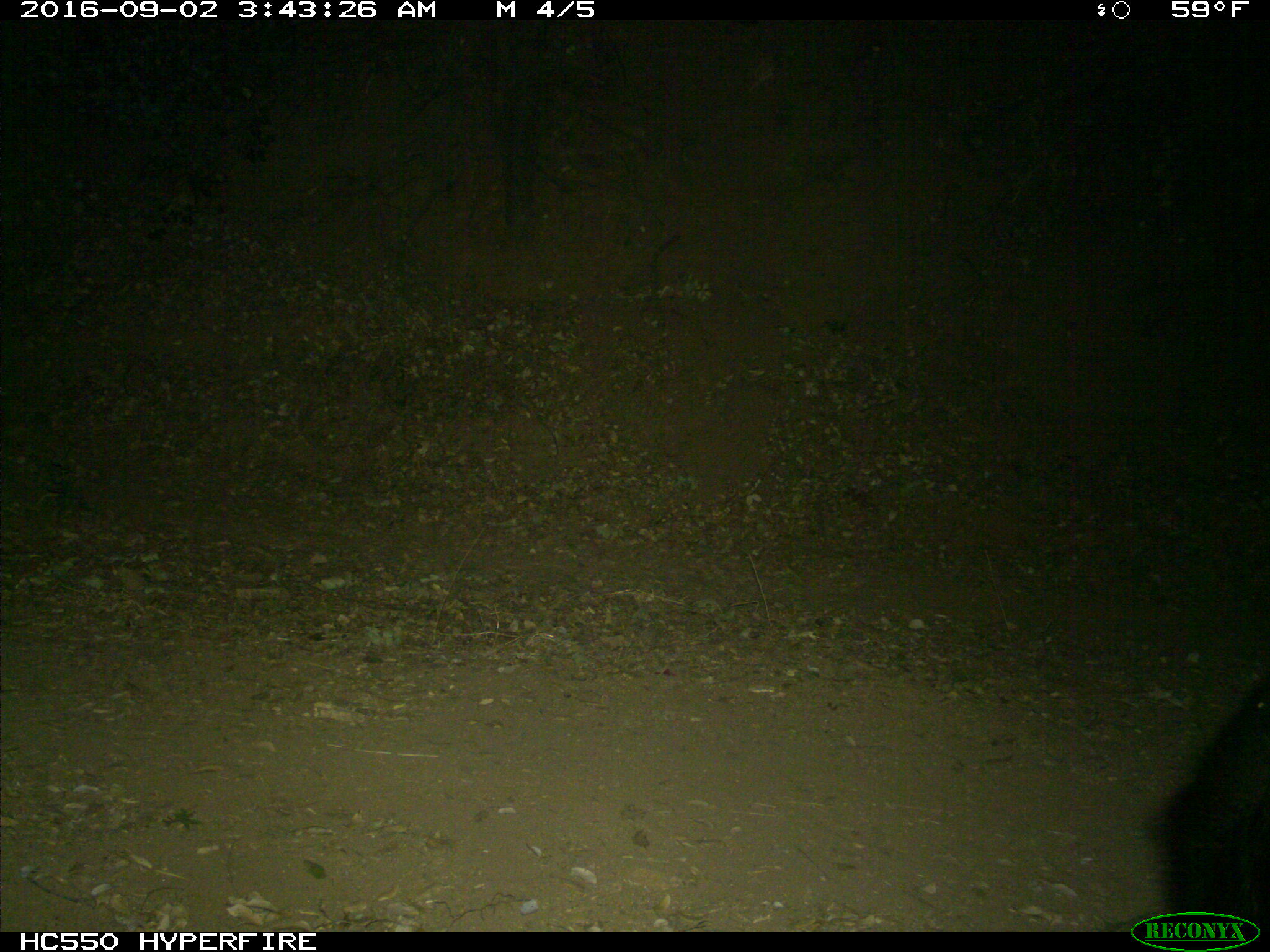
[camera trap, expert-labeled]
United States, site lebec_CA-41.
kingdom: Animalia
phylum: Chordata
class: Mammalia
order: Carnivora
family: Ursidae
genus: Ursus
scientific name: Ursus americanus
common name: american black bear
Ursus americanus (american black bear).